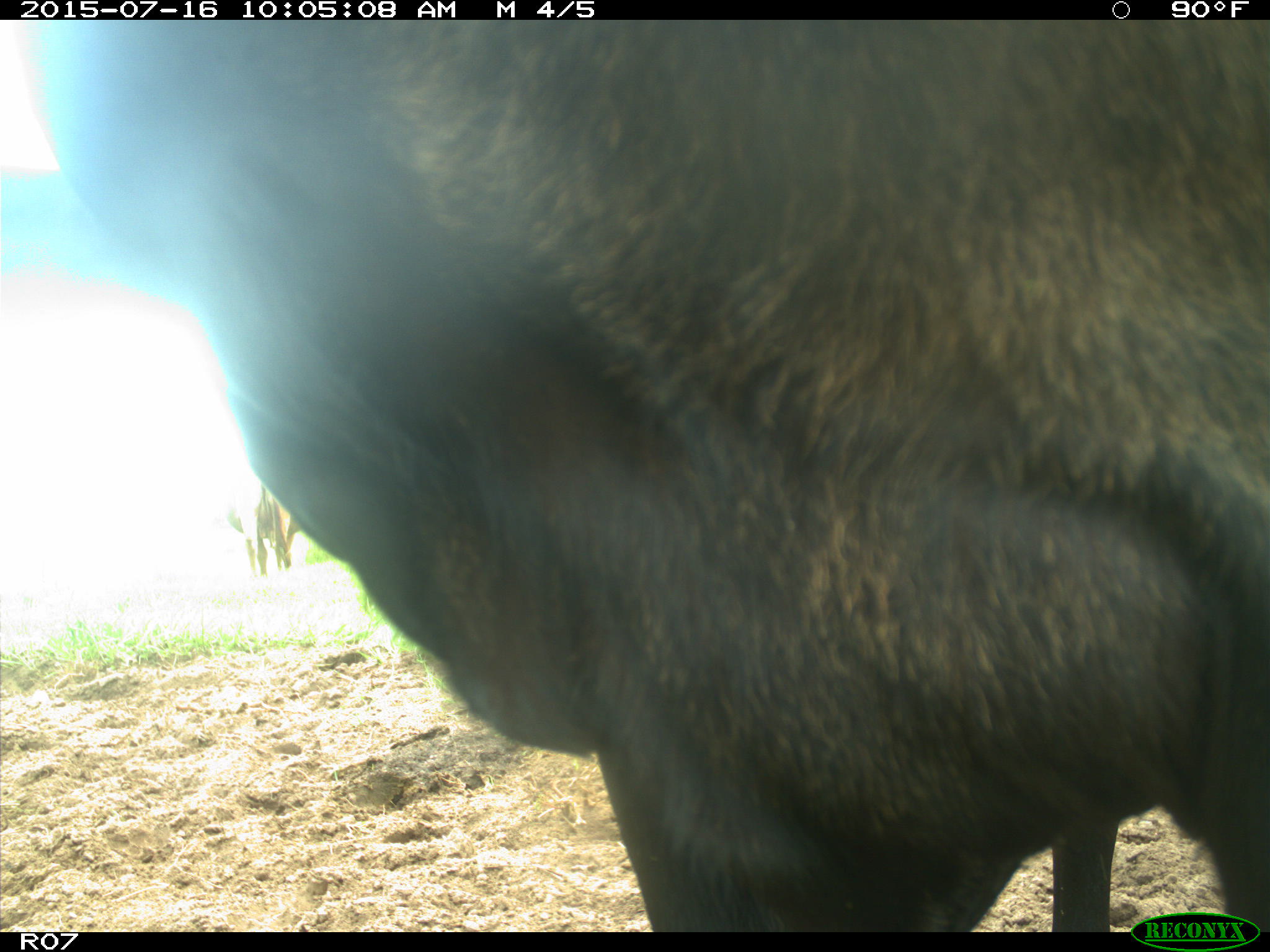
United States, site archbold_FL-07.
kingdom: Animalia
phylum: Chordata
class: Mammalia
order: Artiodactyla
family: Bovidae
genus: Bos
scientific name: Bos taurus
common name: domestic cow